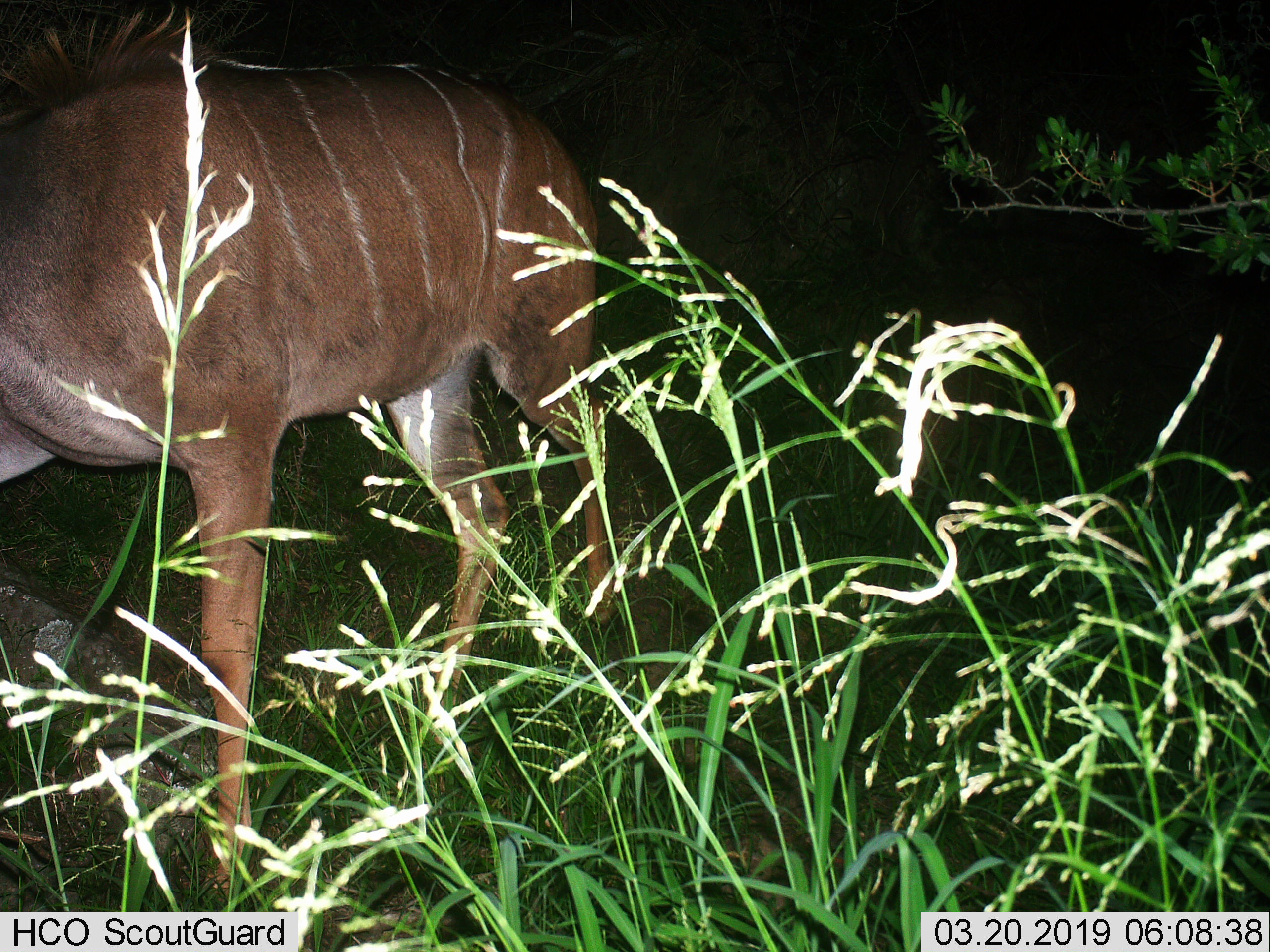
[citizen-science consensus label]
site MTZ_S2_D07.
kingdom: Animalia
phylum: Chordata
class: Mammalia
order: Artiodactyla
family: Bovidae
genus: Tragelaphus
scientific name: Tragelaphus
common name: kudu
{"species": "kudu (Tragelaphus)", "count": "1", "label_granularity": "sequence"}